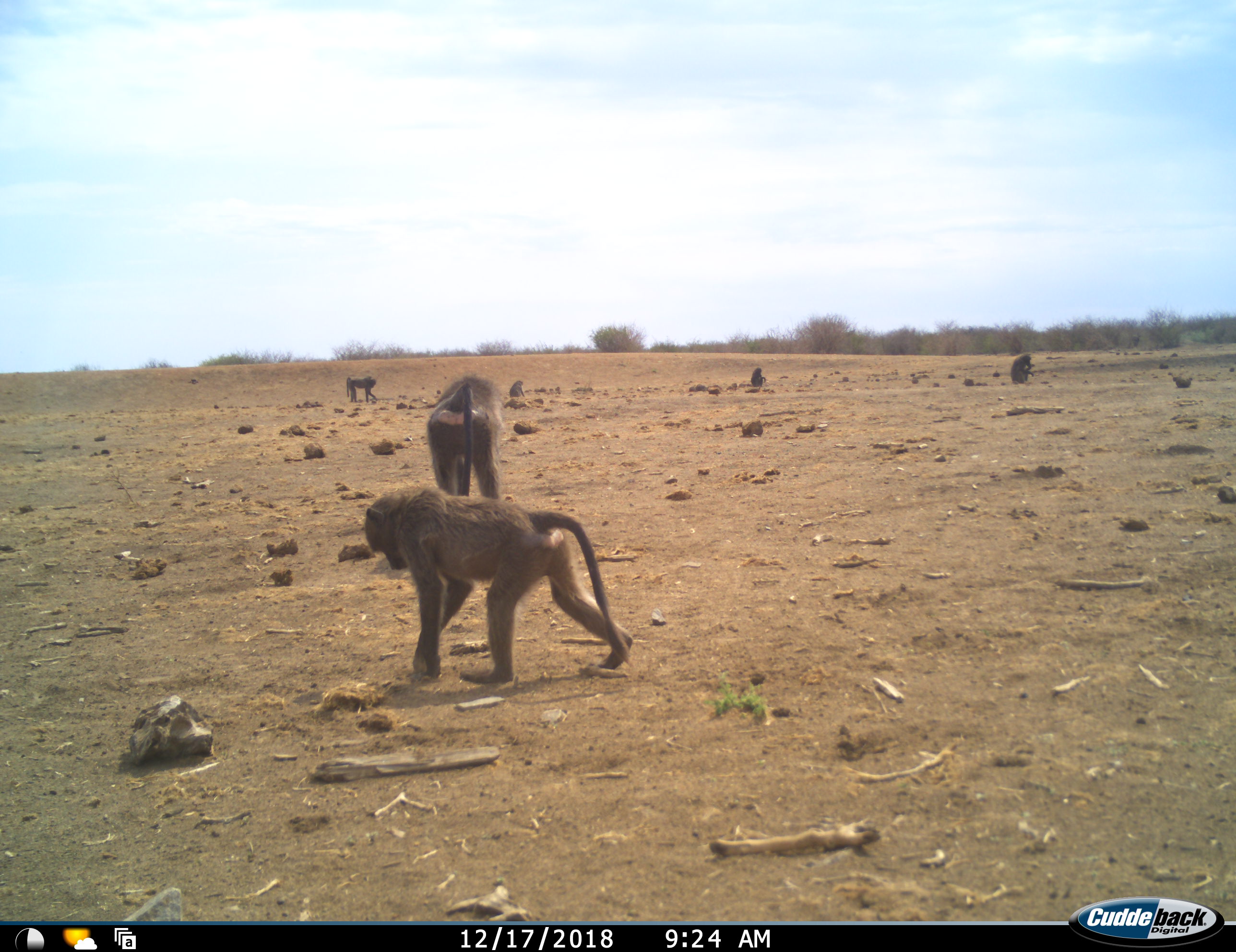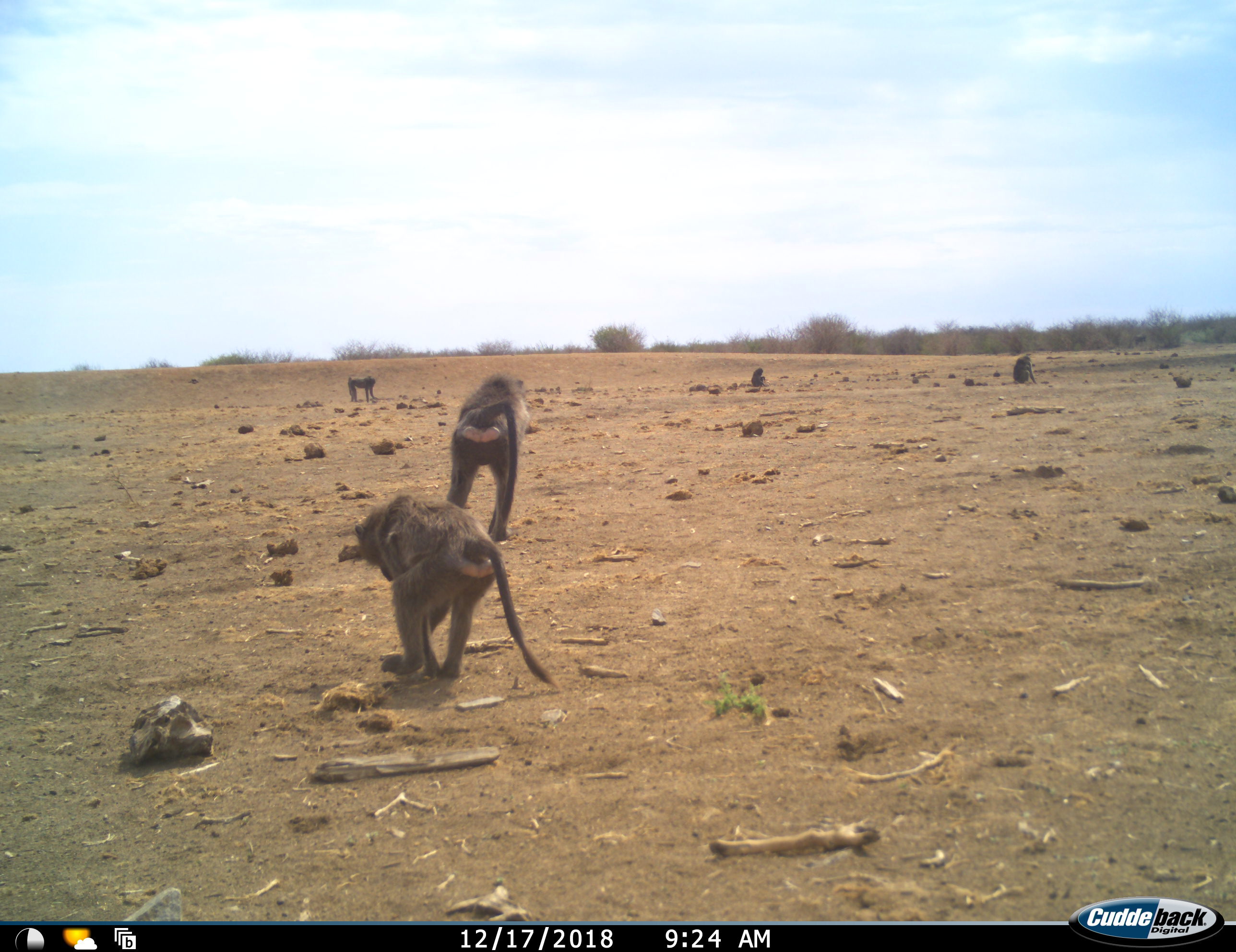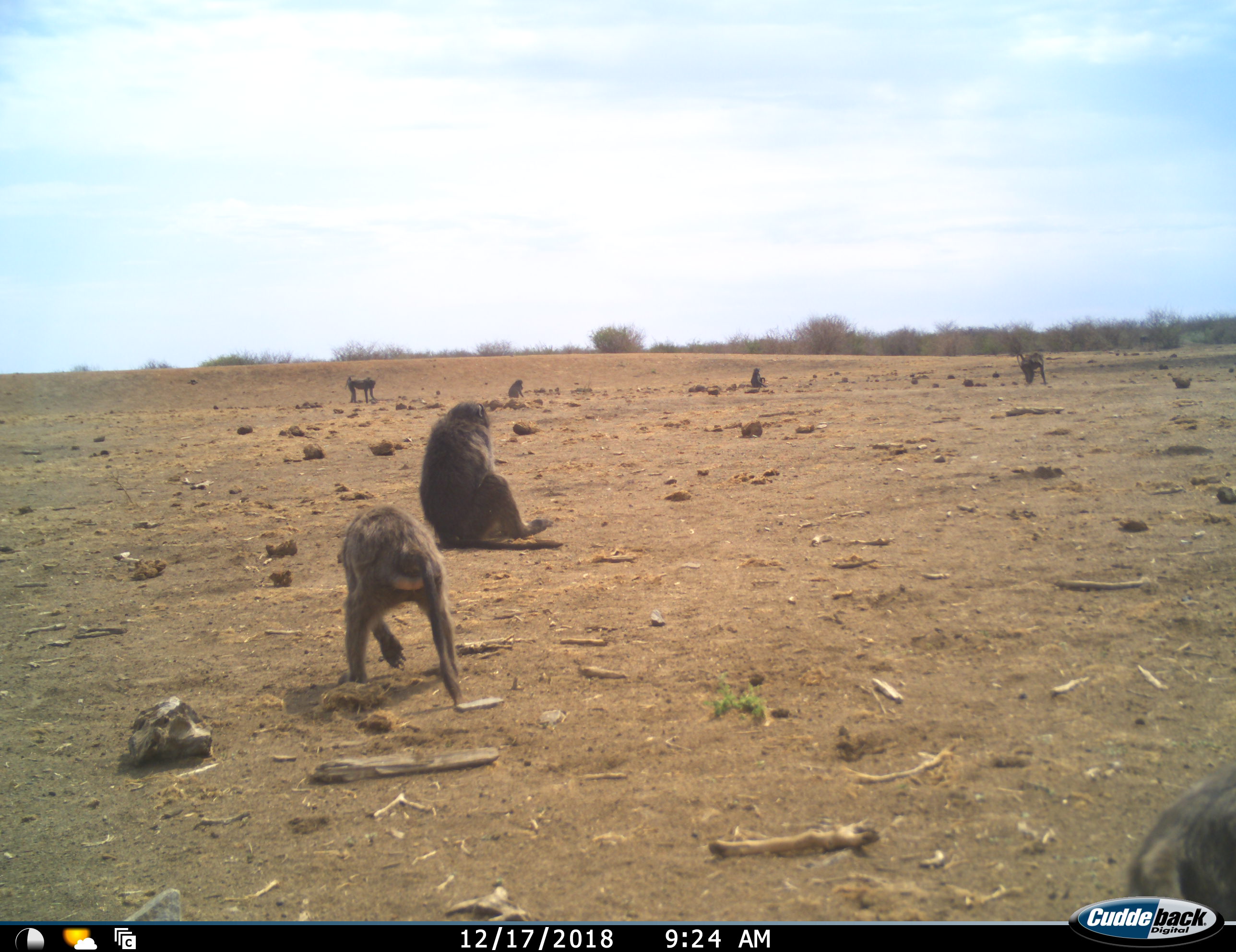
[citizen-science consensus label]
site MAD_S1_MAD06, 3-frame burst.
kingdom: Animalia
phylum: Chordata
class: Mammalia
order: Primates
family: Cercopithecidae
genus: Papio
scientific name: Papio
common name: baboon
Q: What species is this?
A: Baboon (Papio).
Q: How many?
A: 7.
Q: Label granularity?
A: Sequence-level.